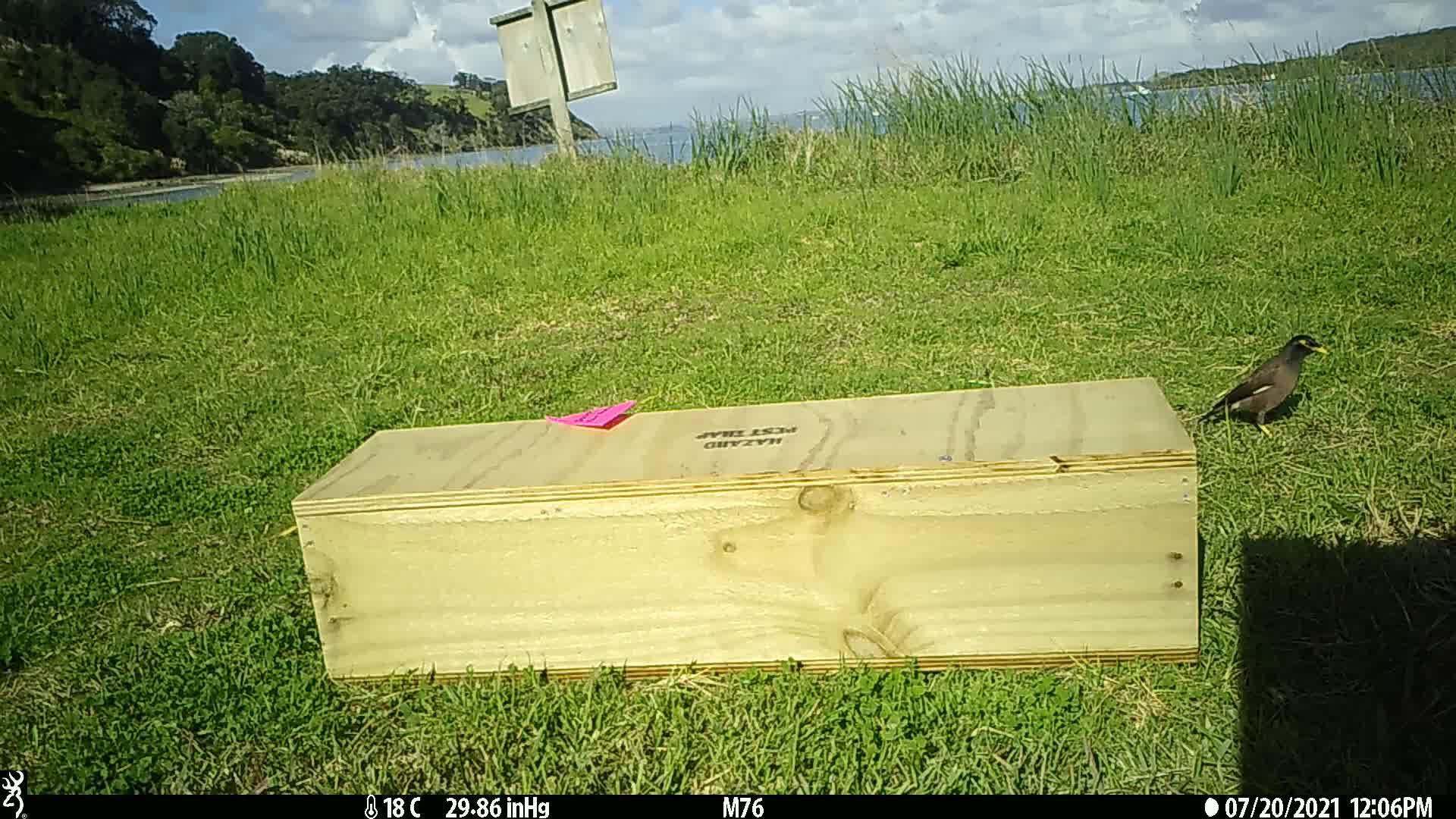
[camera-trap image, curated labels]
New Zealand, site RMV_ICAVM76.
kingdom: Animalia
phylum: Chordata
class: Aves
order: Passeriformes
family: Sturnidae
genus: Acridotheres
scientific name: Acridotheres tristis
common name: common myna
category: myna